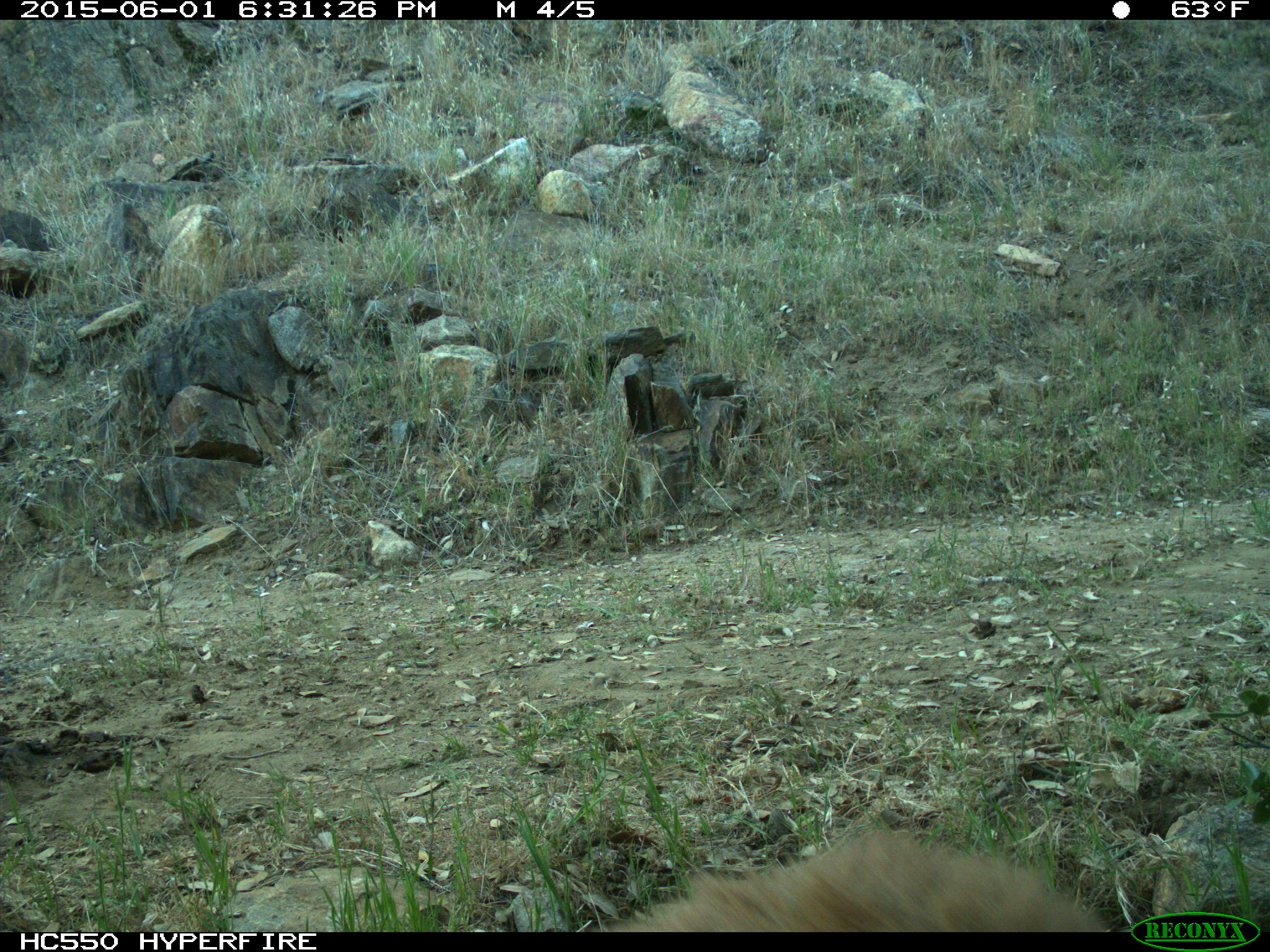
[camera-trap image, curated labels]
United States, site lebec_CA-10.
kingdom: Animalia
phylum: Chordata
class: Mammalia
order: Carnivora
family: Ursidae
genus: Ursus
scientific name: Ursus americanus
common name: american black bear